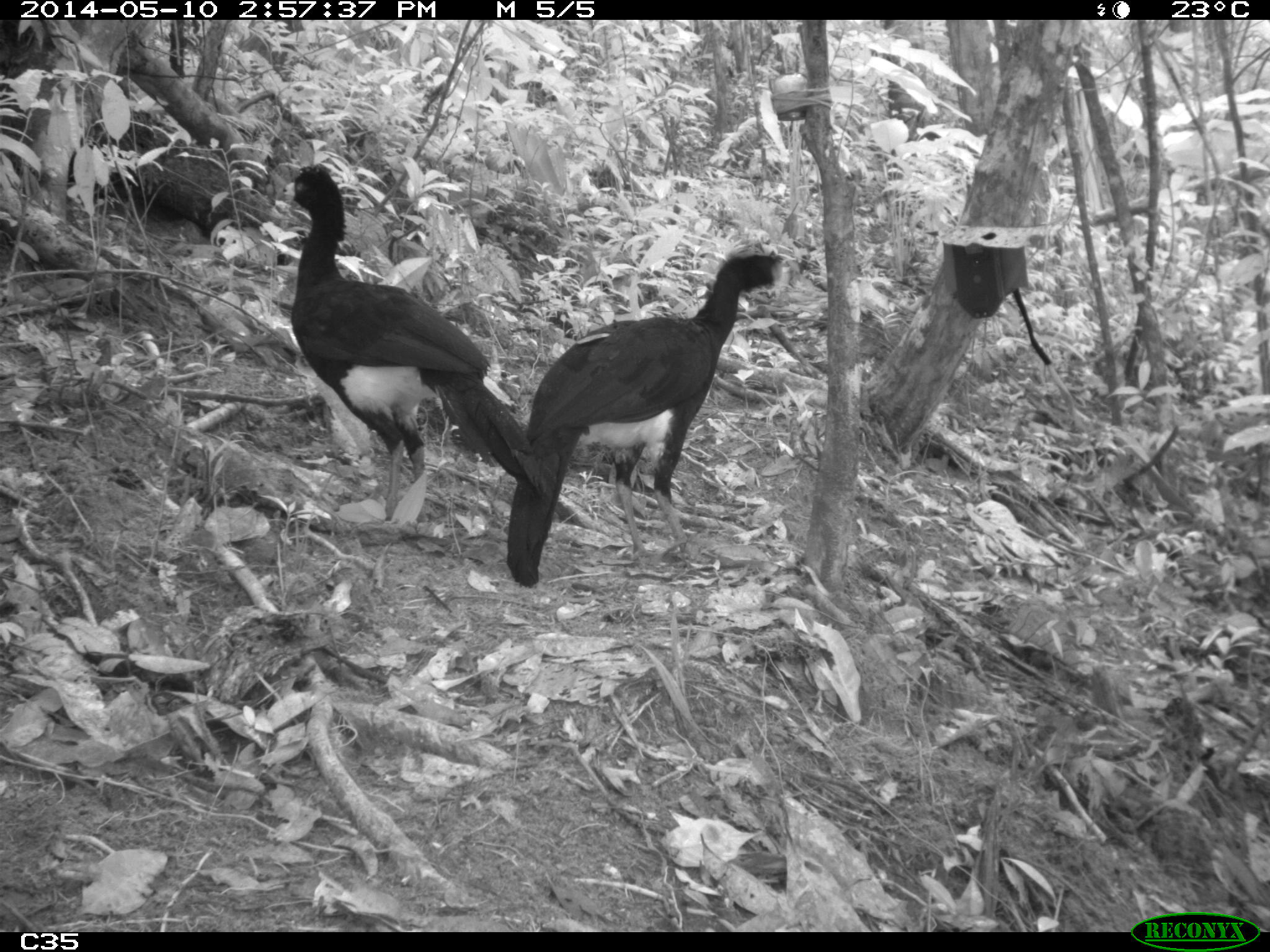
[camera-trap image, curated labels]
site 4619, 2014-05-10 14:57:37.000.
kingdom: Animalia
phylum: Chordata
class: Aves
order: Galliformes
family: Cracidae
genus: Crax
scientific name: Crax alector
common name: black curassow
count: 2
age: adult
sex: female